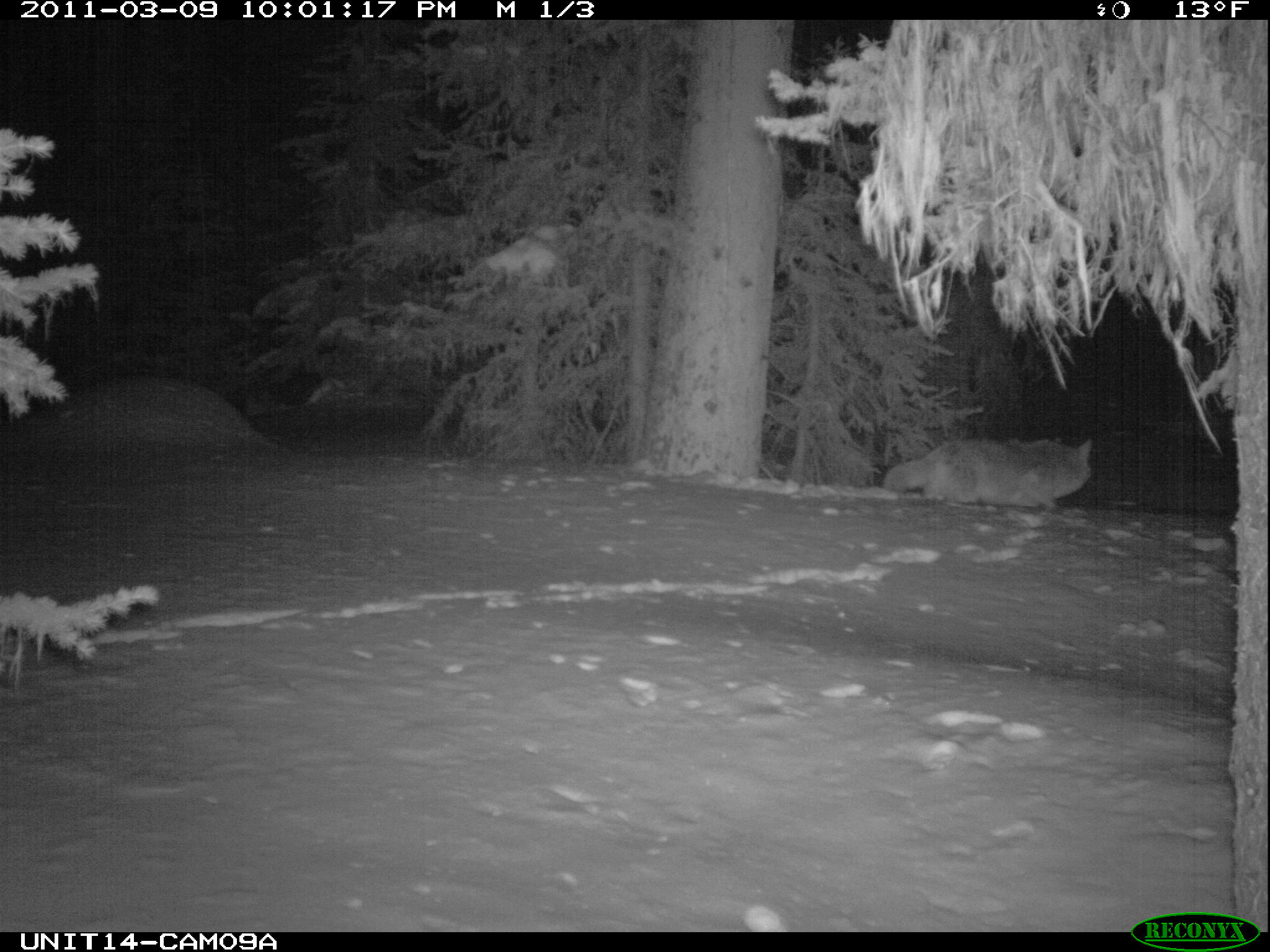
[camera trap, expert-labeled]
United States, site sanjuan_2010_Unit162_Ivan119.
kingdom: Animalia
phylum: Chordata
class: Mammalia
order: Carnivora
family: Canidae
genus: Canis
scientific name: Canis latrans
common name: coyote